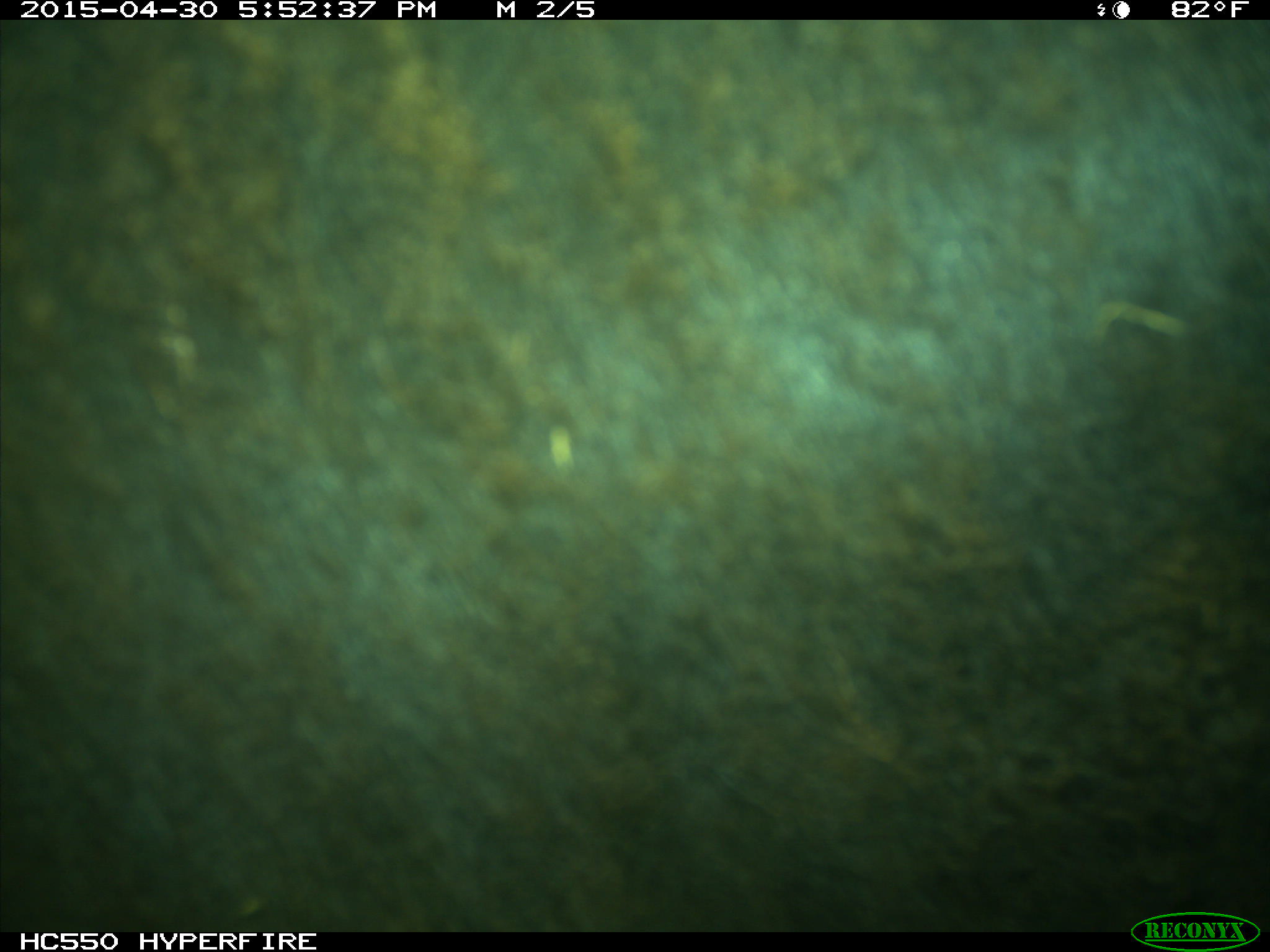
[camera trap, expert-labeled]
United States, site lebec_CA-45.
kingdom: Animalia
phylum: Chordata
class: Mammalia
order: Artiodactyla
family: Bovidae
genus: Bos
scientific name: Bos taurus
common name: domestic cow